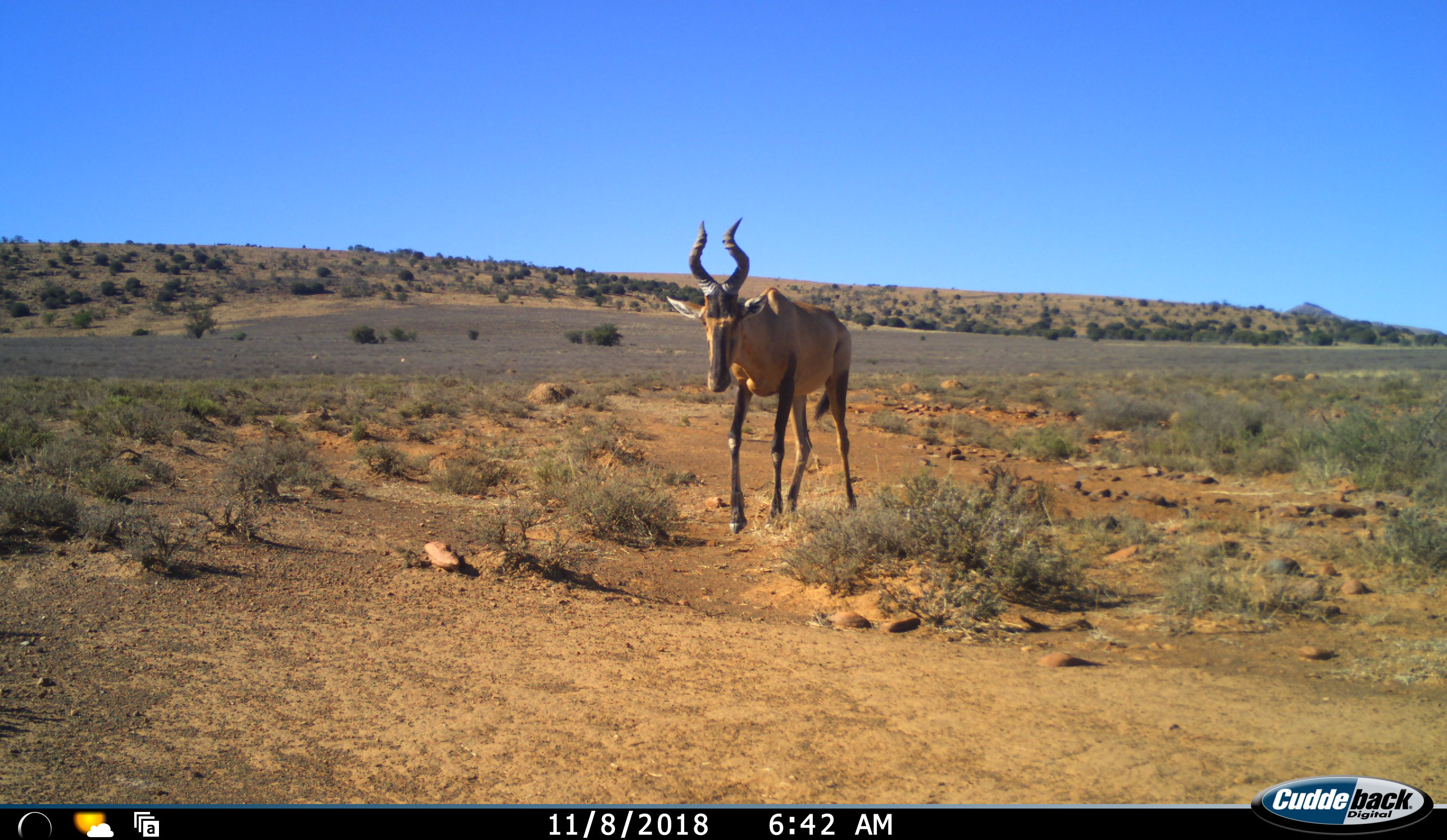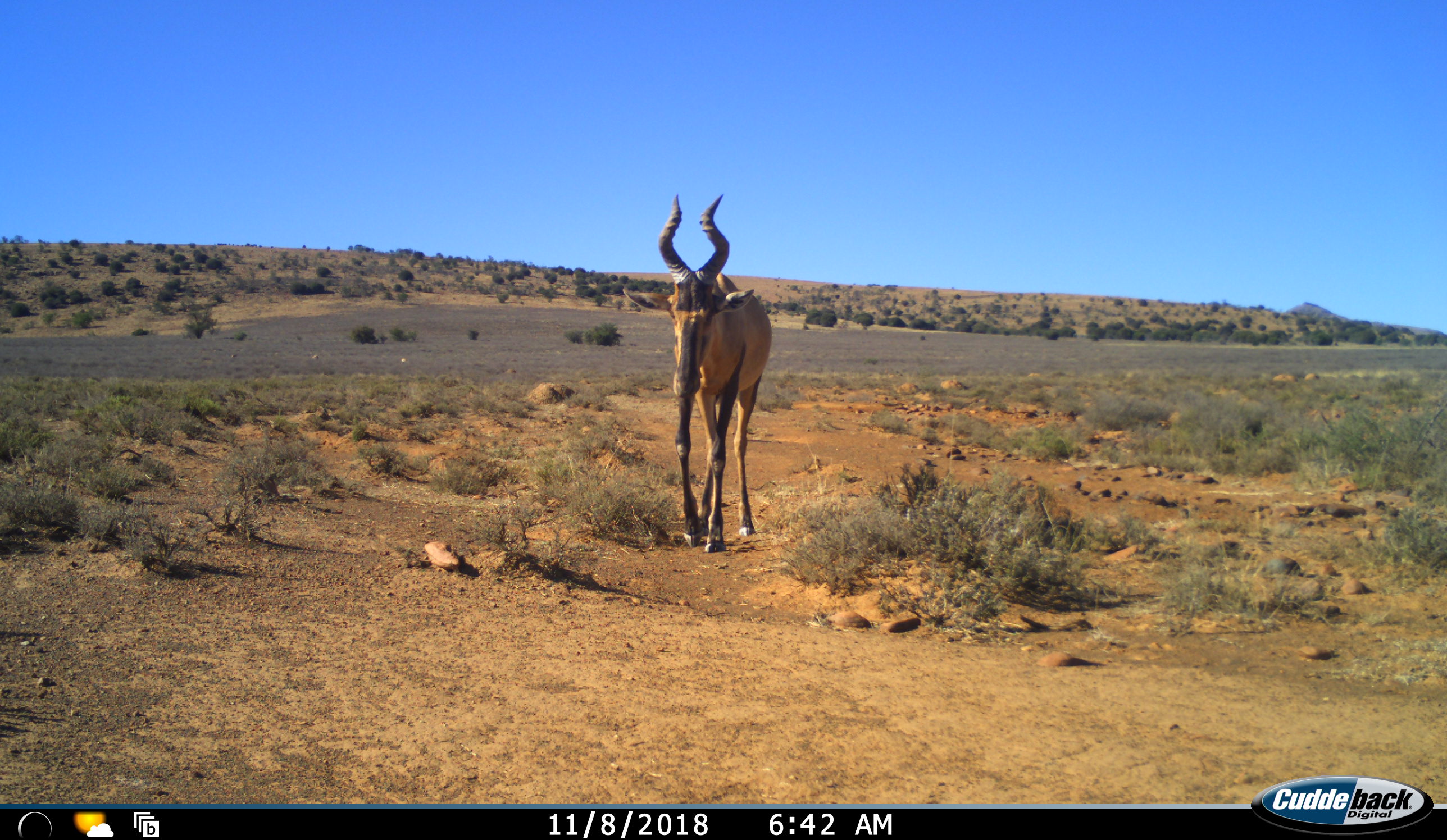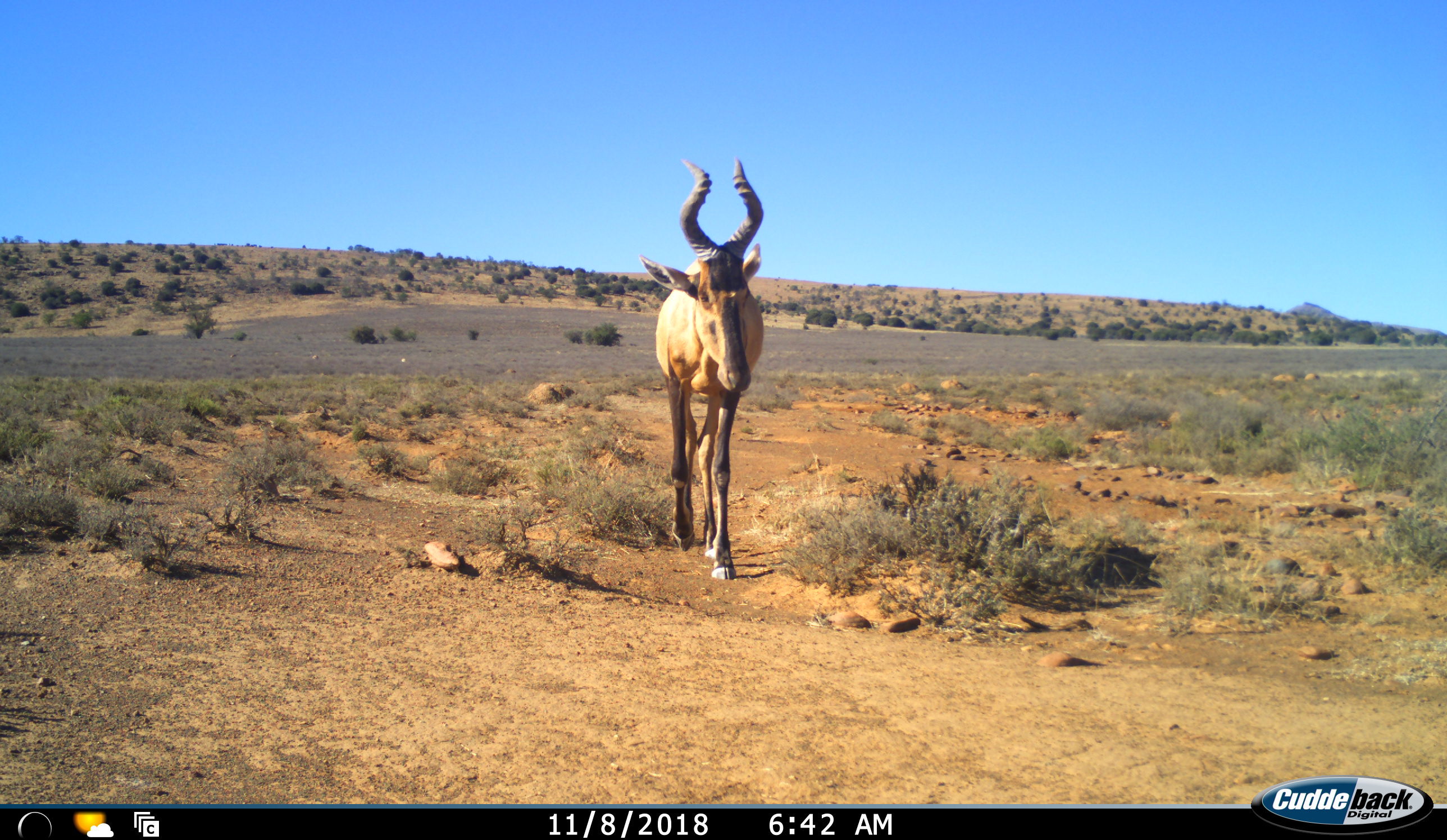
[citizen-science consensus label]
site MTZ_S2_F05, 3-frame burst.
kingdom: Animalia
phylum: Chordata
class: Mammalia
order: Artiodactyla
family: Bovidae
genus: Alcelaphus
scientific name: Alcelaphus buselaphus caama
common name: red hartebeest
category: hartebeestred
Hartebeestred (red hartebeest) (Alcelaphus buselaphus caama), count 1. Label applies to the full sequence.